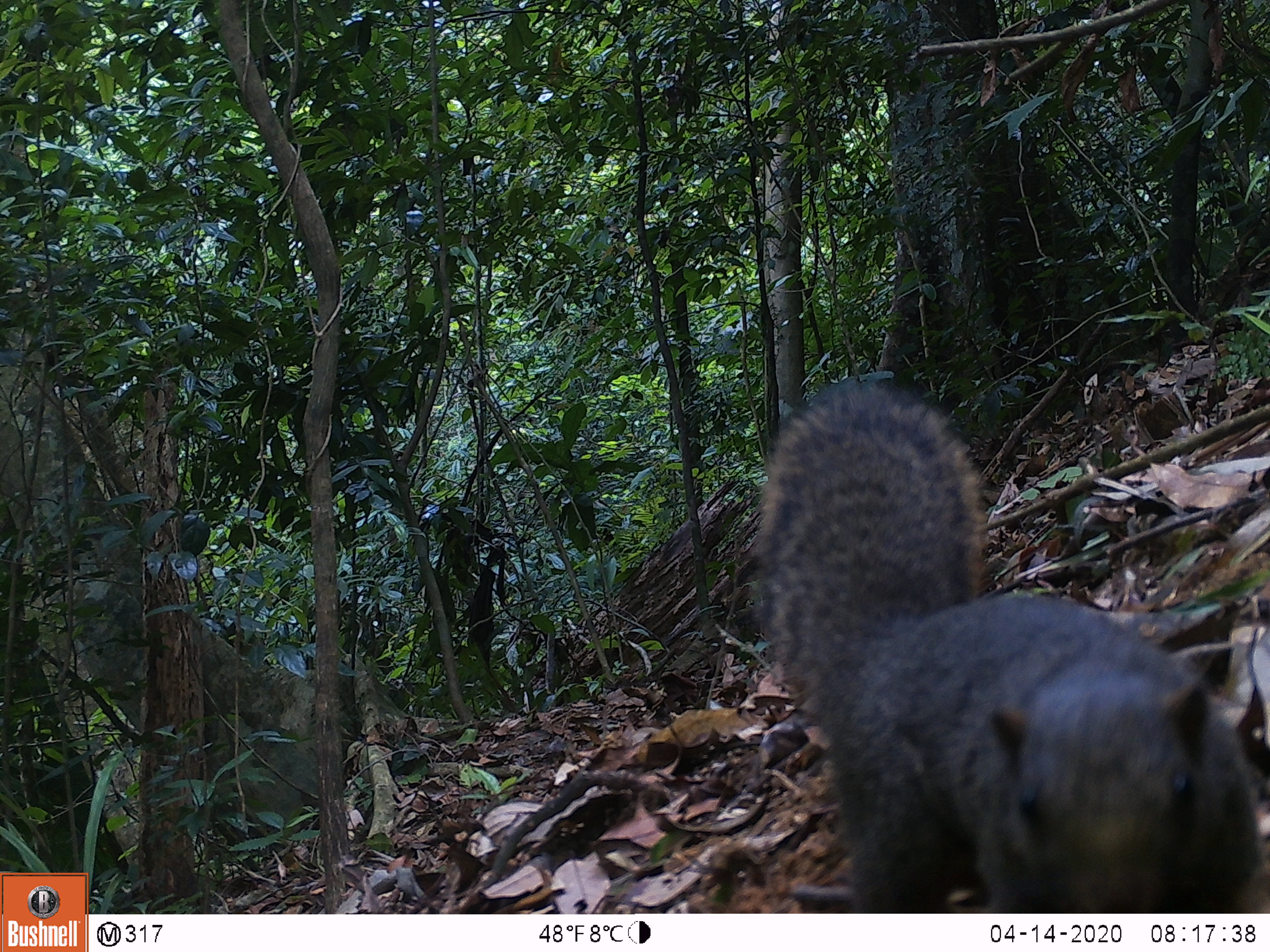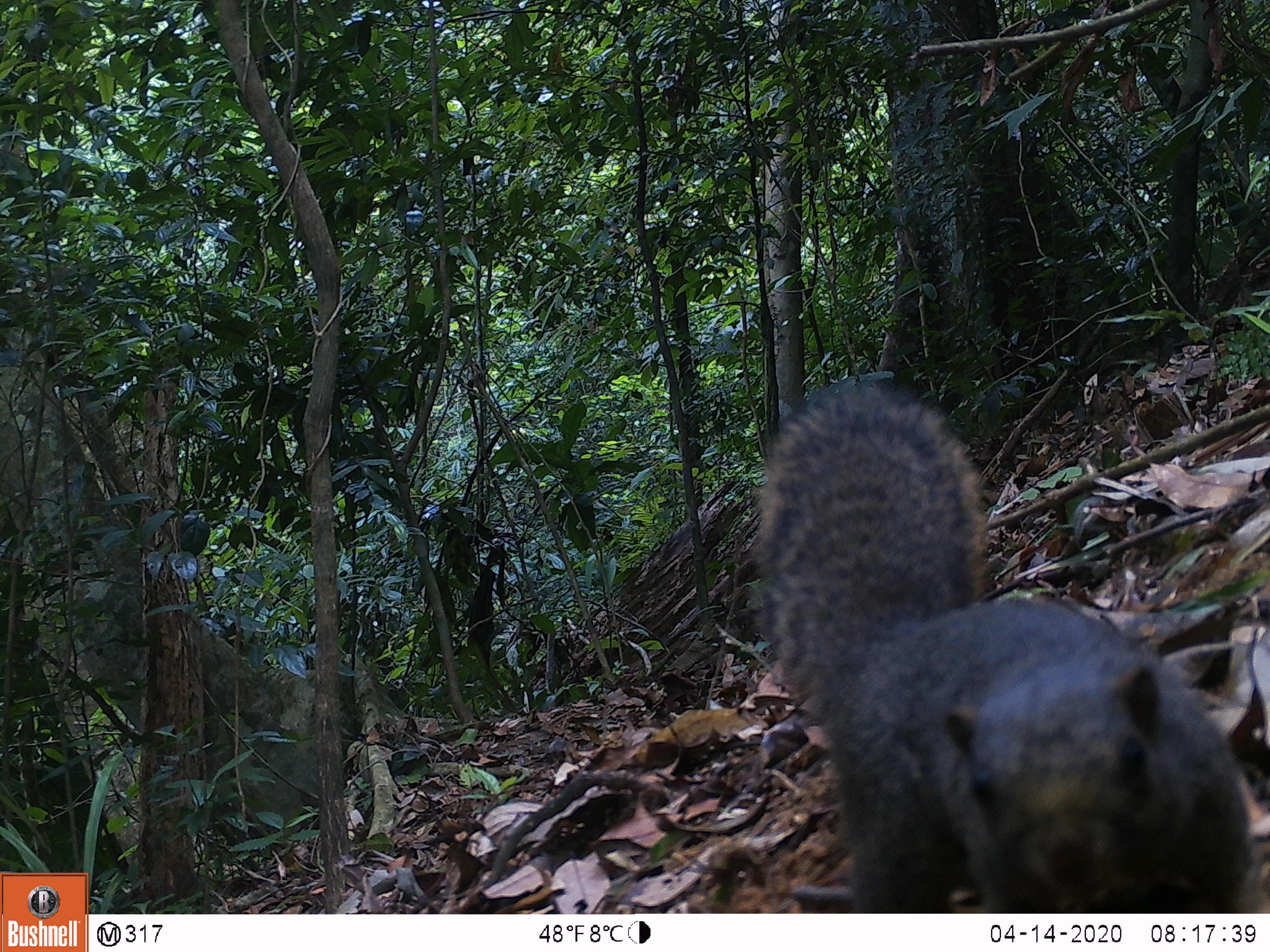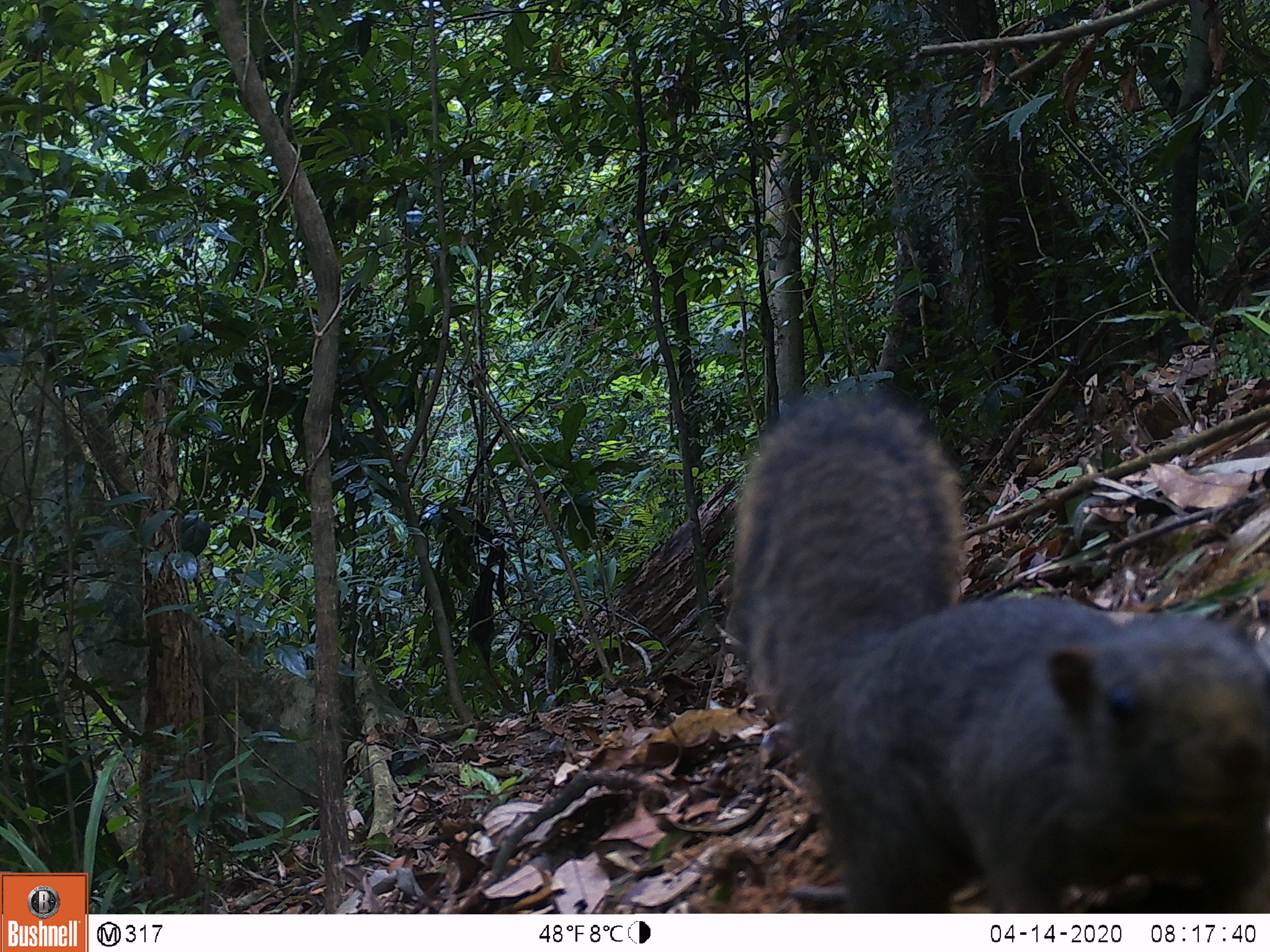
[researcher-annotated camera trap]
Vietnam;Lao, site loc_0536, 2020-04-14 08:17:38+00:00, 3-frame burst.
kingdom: Animalia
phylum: Chordata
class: Mammalia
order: Rodentia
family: Sciuridae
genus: Callosciurus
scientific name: Callosciurus erythraeus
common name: pallas's squirrel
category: pallass squirrel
Pallass squirrel (pallas's squirrel) (Callosciurus erythraeus). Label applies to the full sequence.